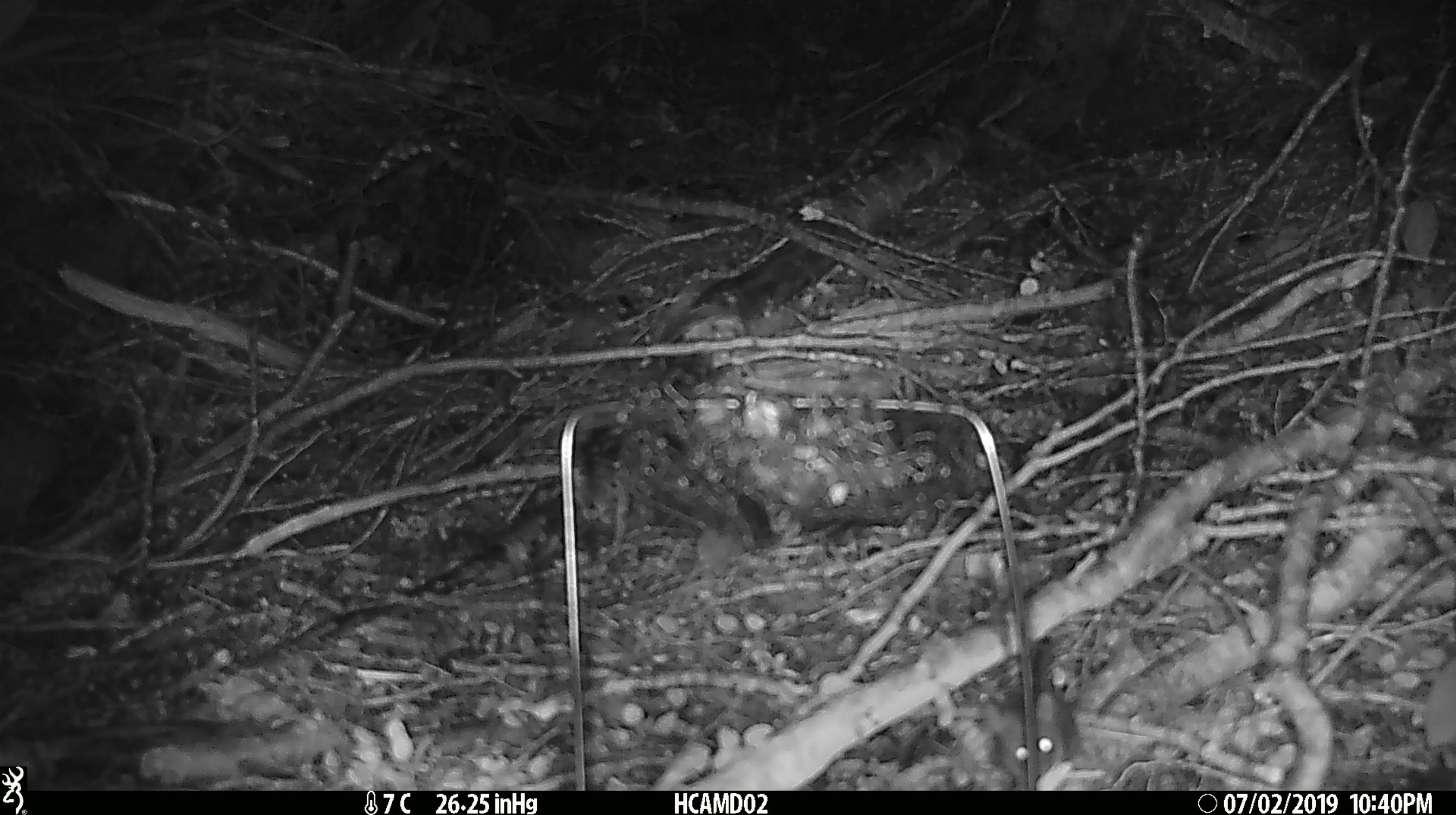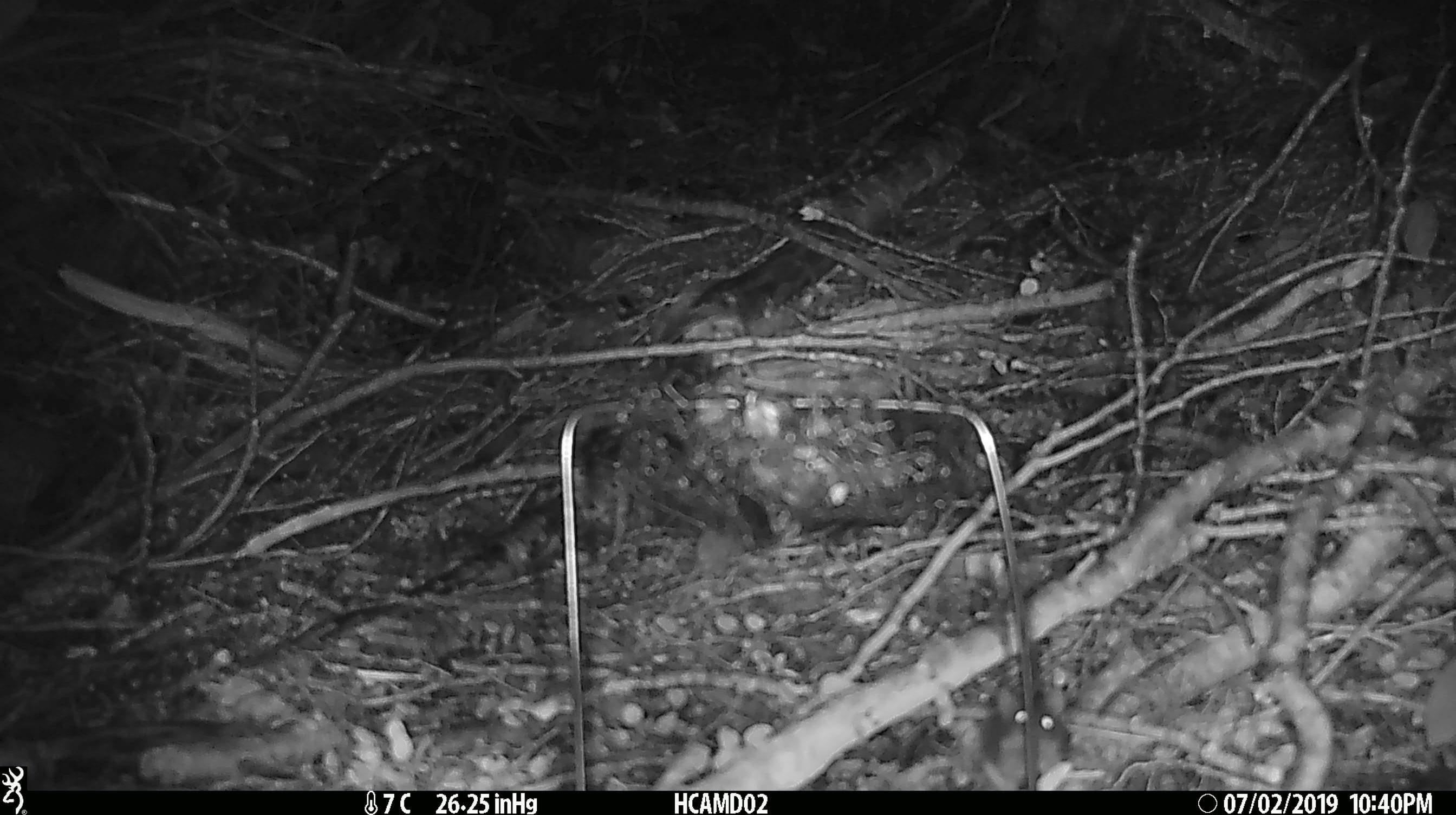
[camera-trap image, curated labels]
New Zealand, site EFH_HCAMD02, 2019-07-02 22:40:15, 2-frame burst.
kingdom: Animalia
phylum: Chordata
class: Mammalia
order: Rodentia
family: Muridae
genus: Mus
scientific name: Mus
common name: mouse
Mouse (Mus).